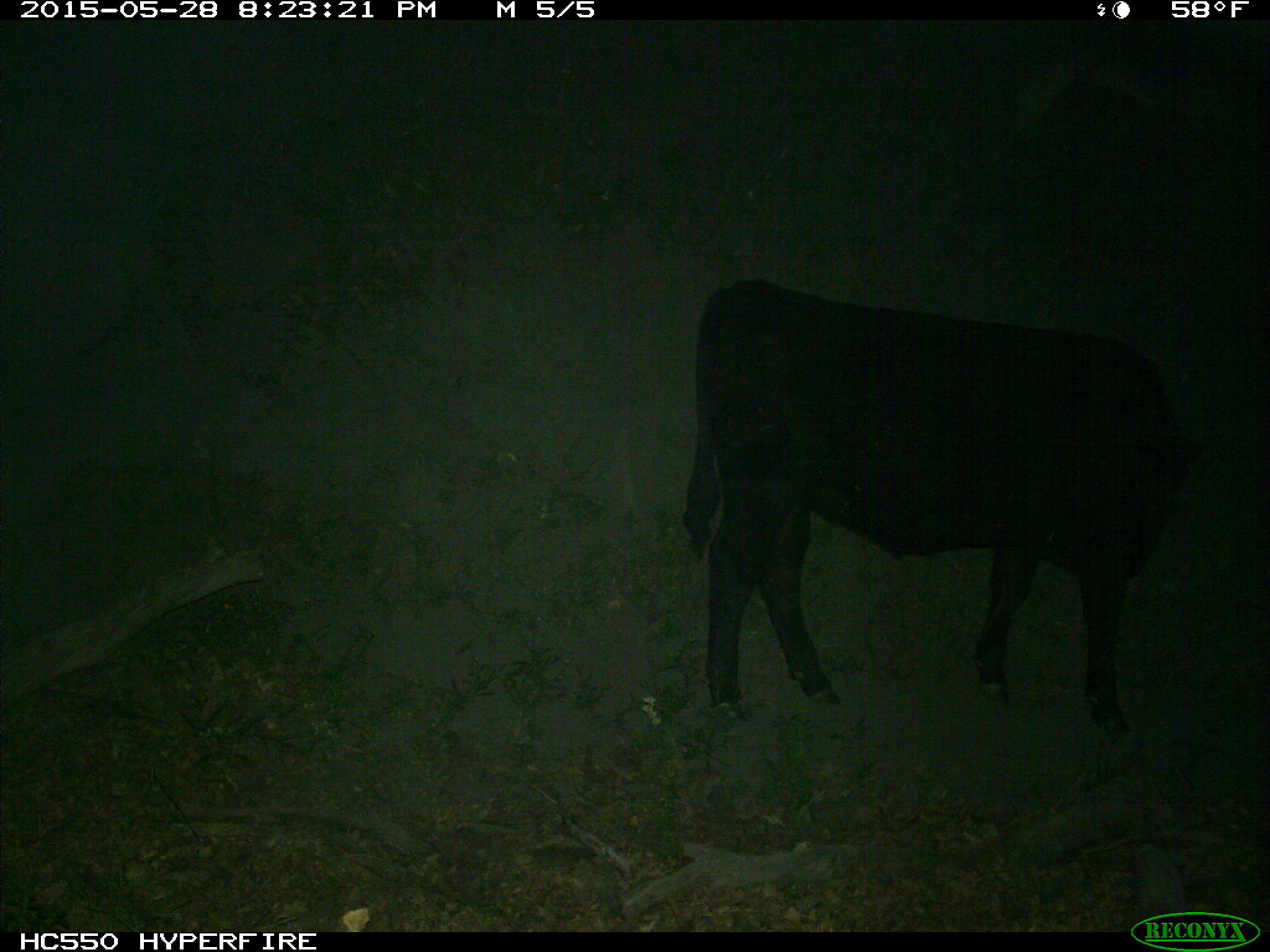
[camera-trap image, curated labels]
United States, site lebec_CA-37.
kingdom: Animalia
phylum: Chordata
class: Mammalia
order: Artiodactyla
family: Bovidae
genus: Bos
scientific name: Bos taurus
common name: domestic cow